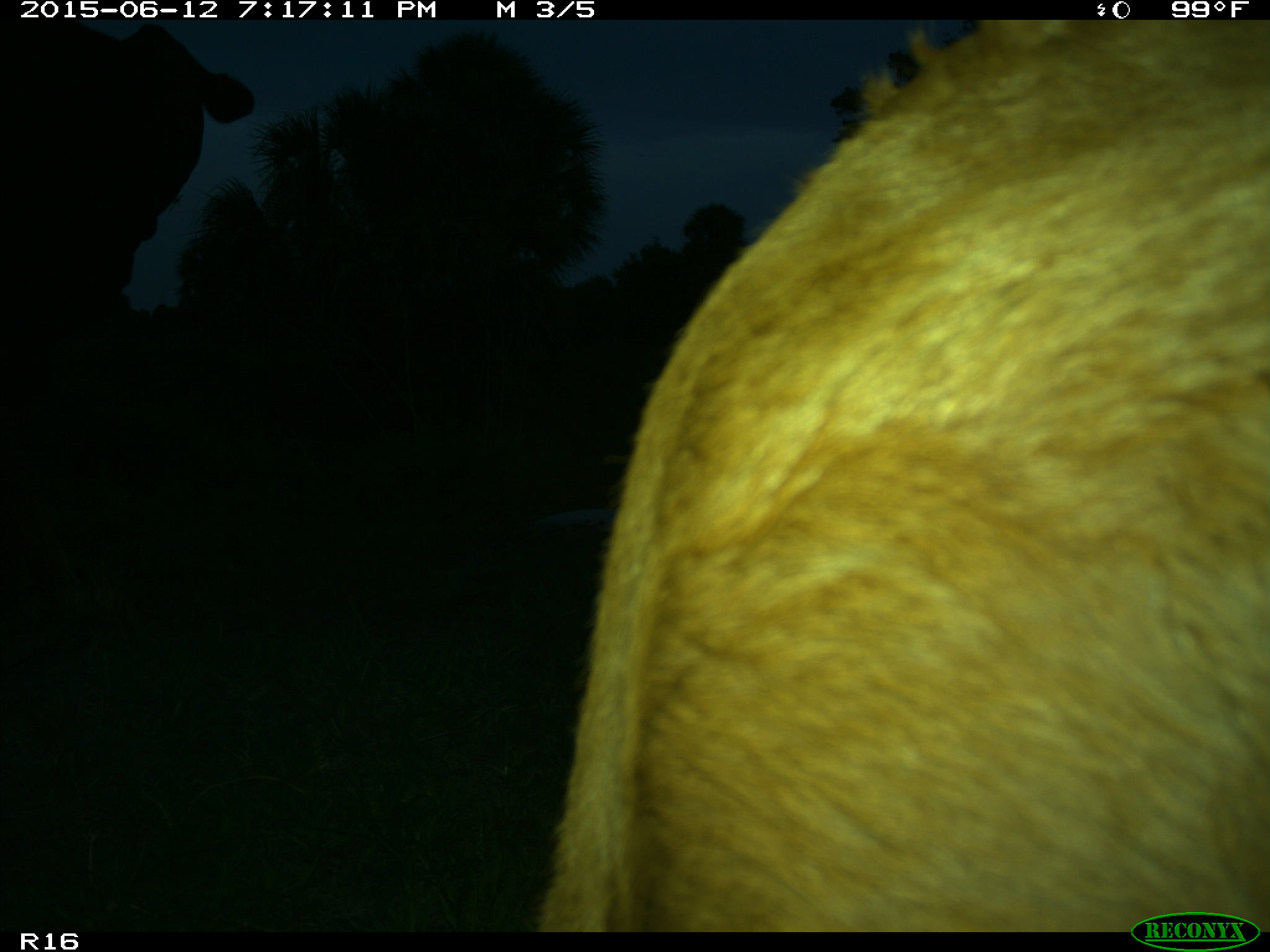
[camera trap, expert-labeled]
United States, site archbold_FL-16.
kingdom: Animalia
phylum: Chordata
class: Mammalia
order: Artiodactyla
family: Bovidae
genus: Bos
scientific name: Bos taurus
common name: domestic cow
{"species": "Bos taurus (domestic cow)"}